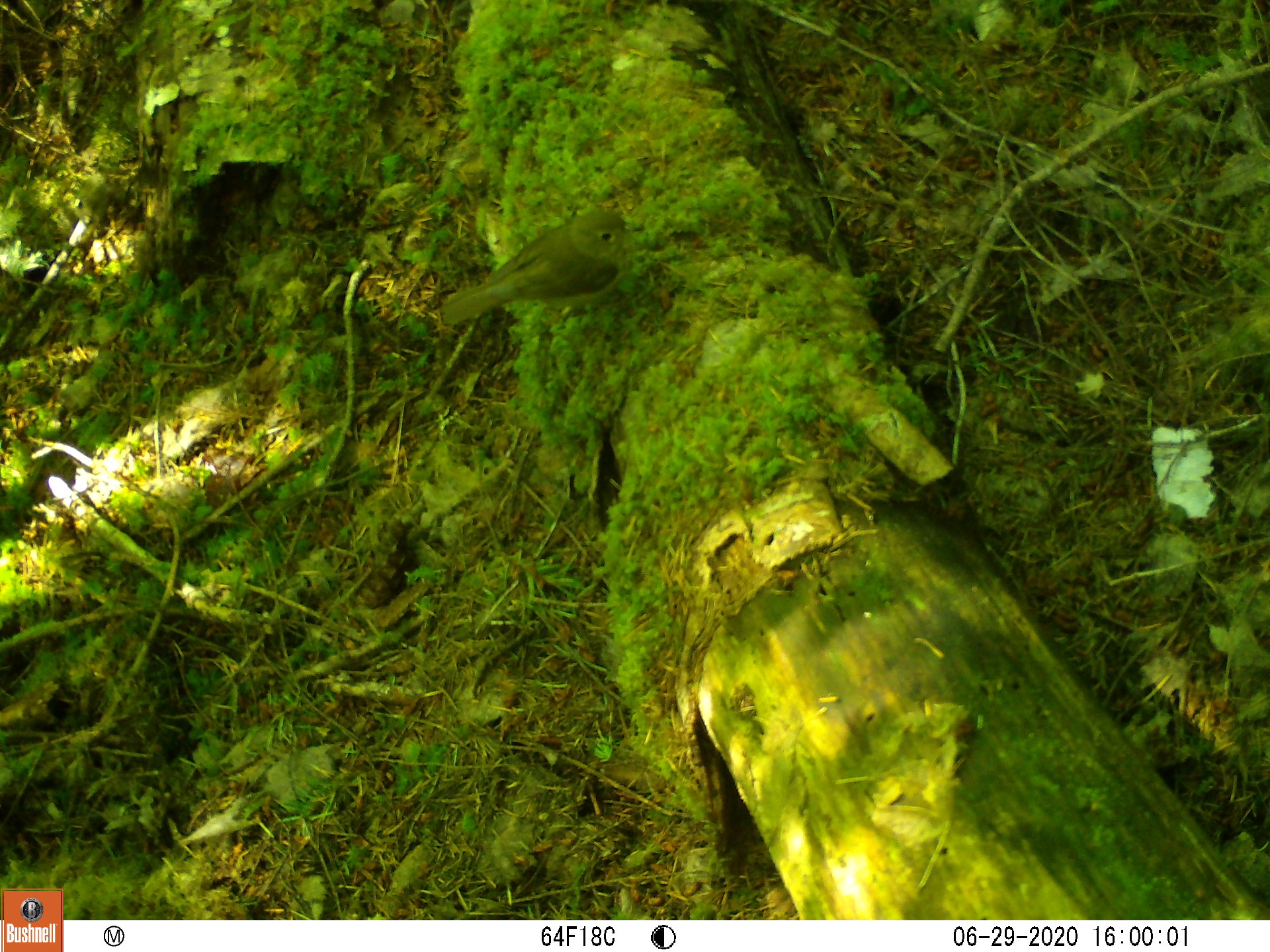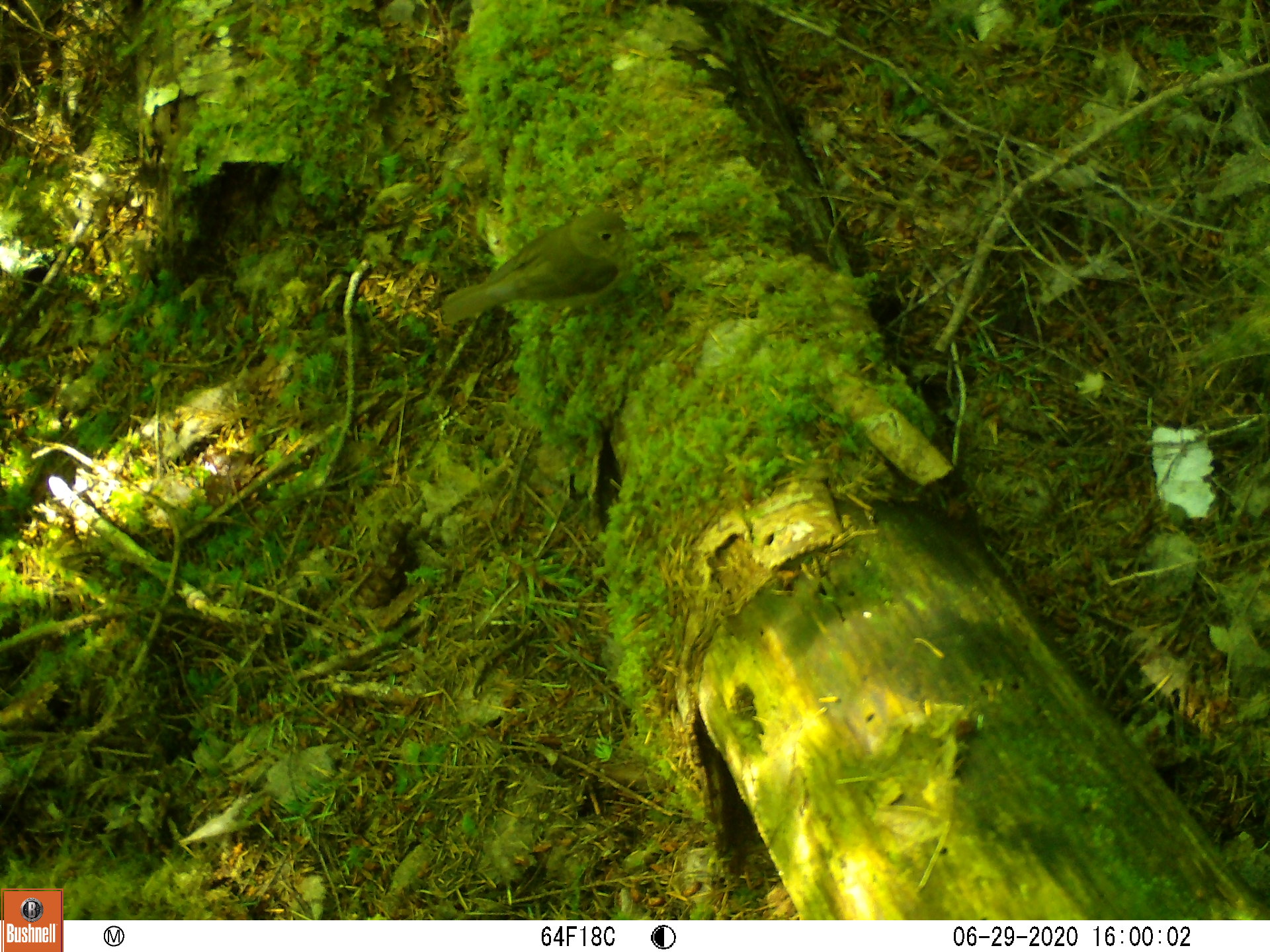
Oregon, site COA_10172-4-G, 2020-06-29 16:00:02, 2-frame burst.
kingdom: Animalia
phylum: Chordata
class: Aves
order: Passeriformes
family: Turdidae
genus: Catharus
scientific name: Catharus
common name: brown thrushes and nightingale-thrushes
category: catharus species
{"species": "catharus species (brown thrushes and nightingale-thrushes) (Catharus)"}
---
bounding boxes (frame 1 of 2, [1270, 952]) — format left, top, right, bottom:
catharus species: 419, 189, 676, 341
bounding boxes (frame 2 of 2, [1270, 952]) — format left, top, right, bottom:
catharus species: 417, 194, 671, 336